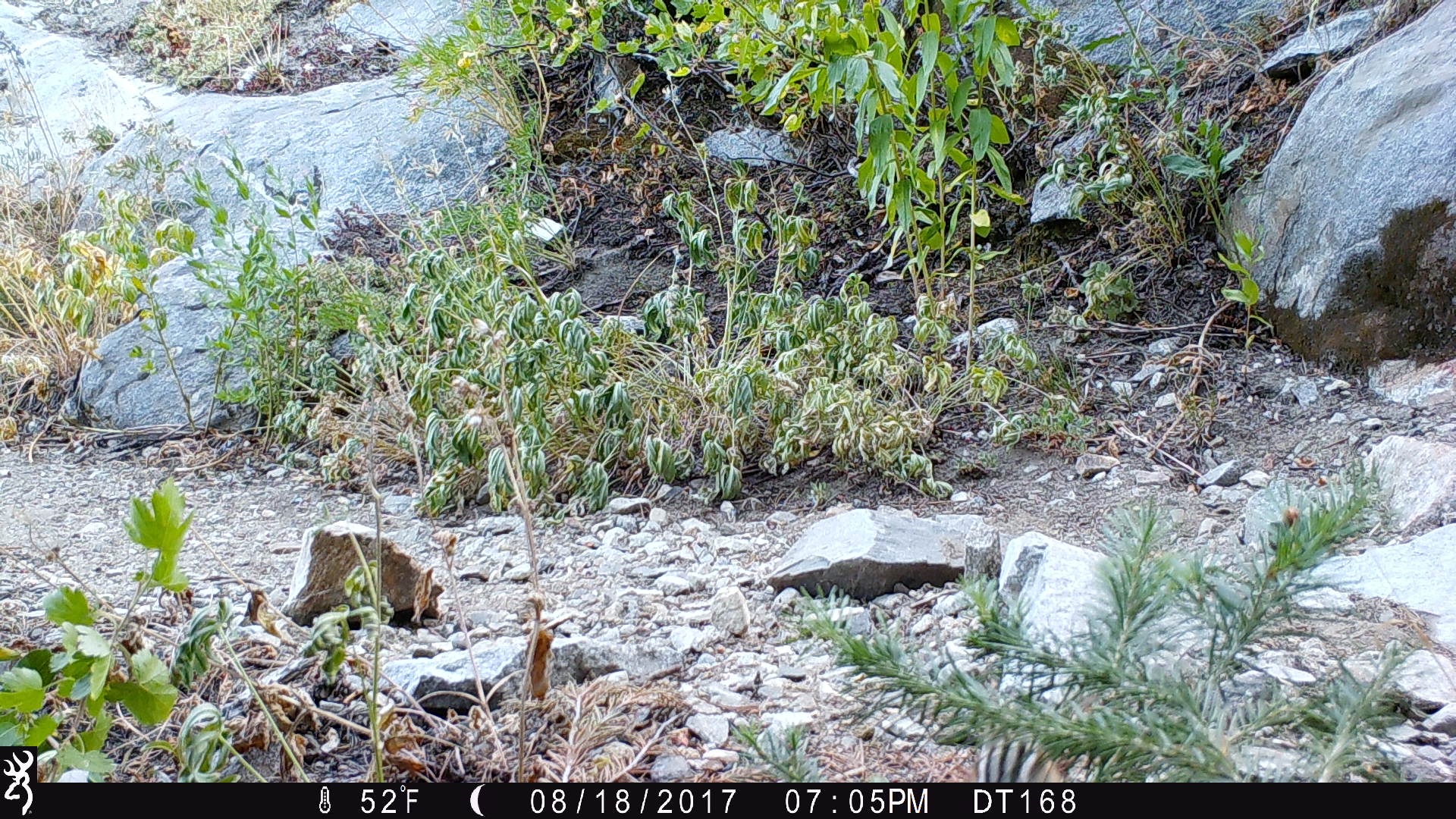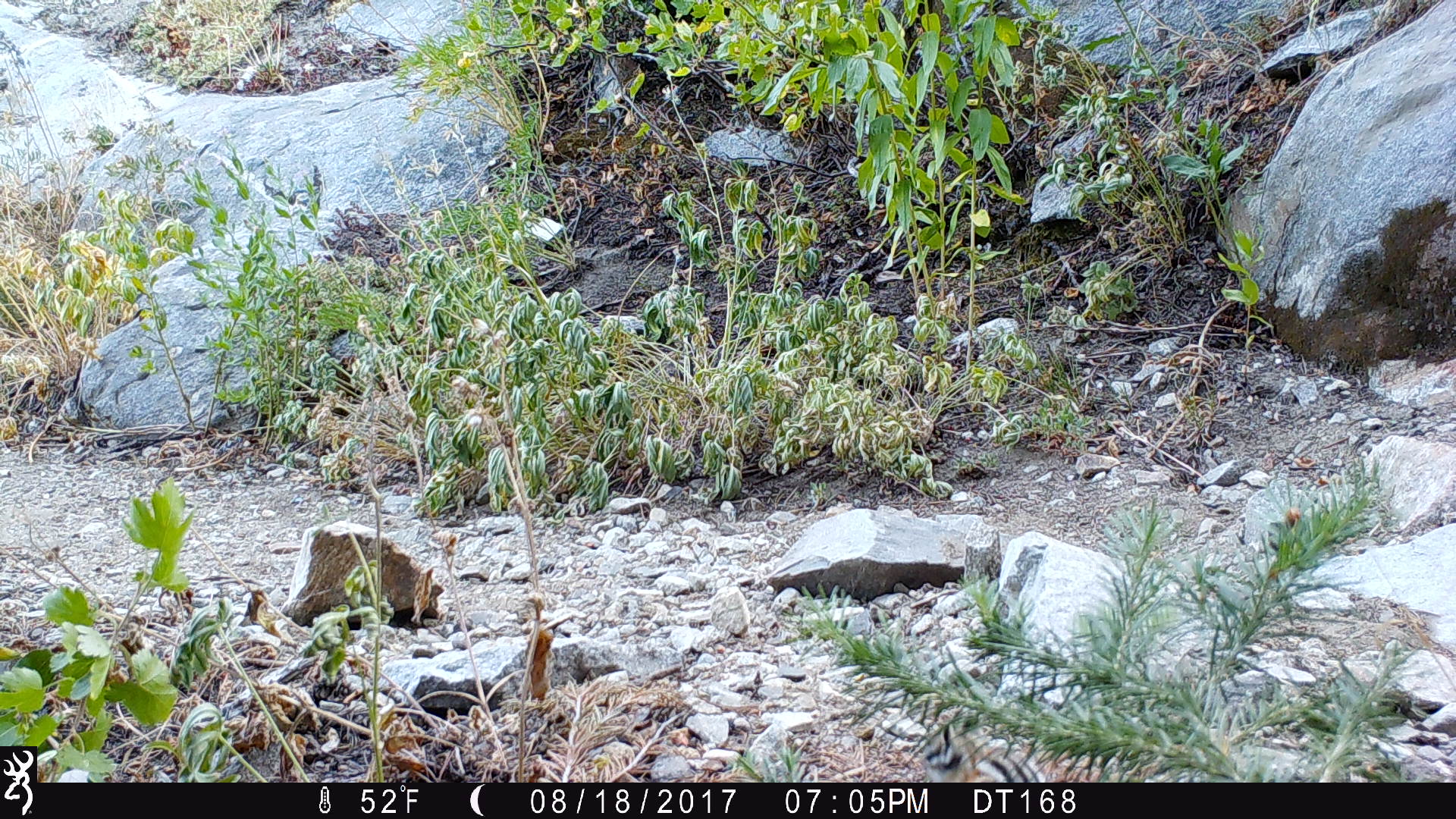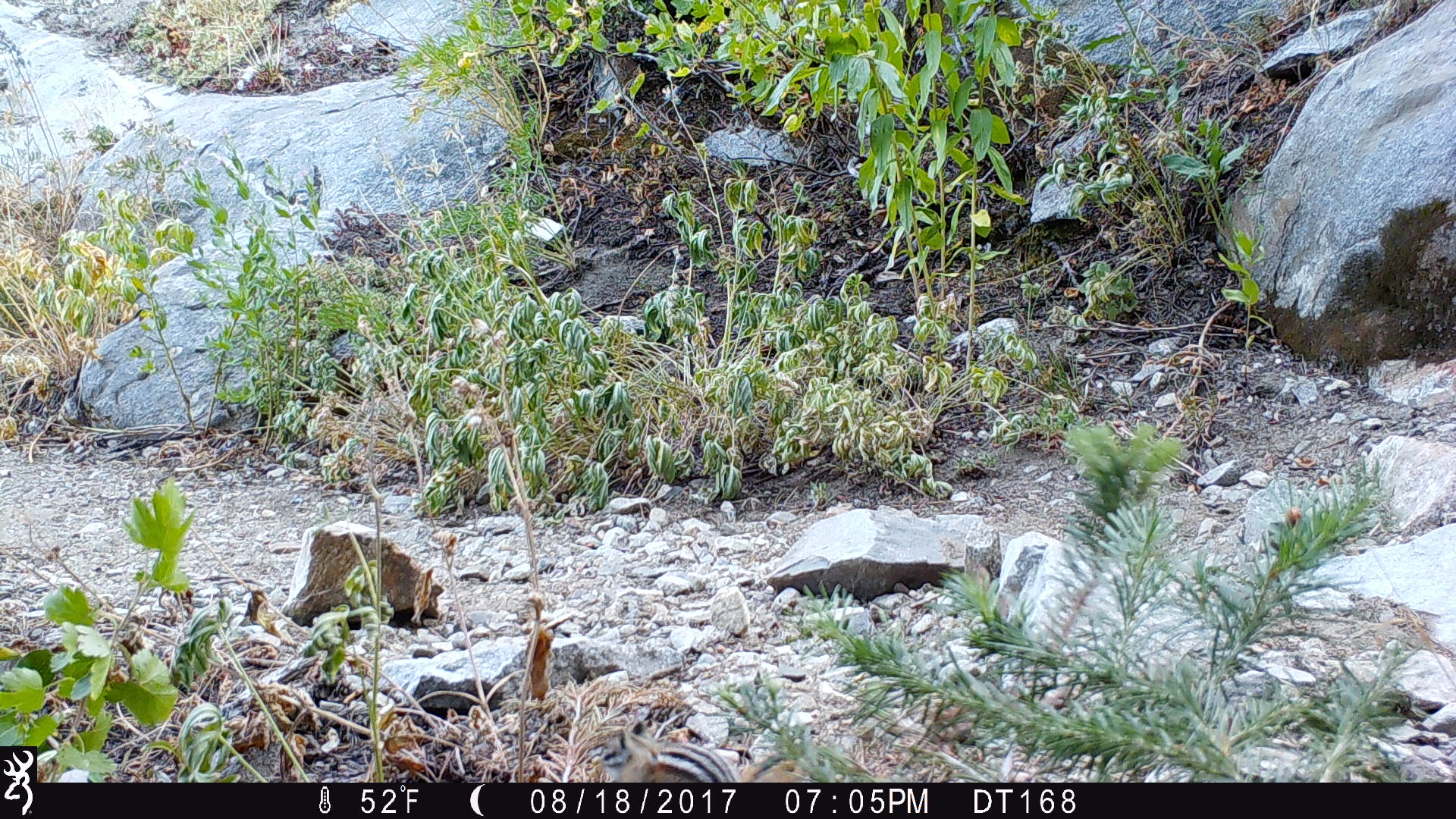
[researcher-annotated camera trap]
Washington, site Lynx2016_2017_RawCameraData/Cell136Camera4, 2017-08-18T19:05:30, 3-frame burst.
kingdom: Animalia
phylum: Chordata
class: Mammalia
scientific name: Mammalia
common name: small mammal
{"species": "small mammal (Mammalia)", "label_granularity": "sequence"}